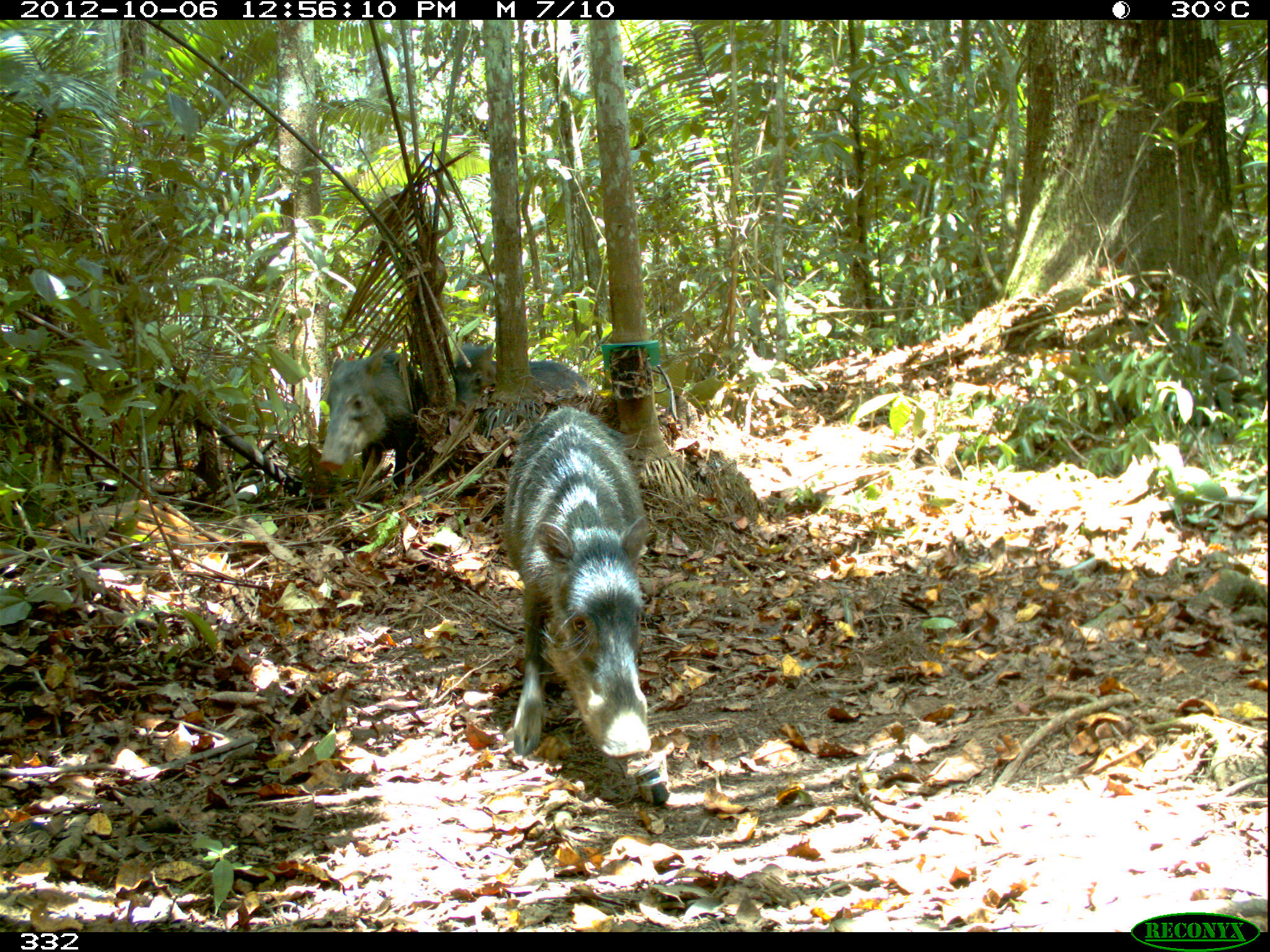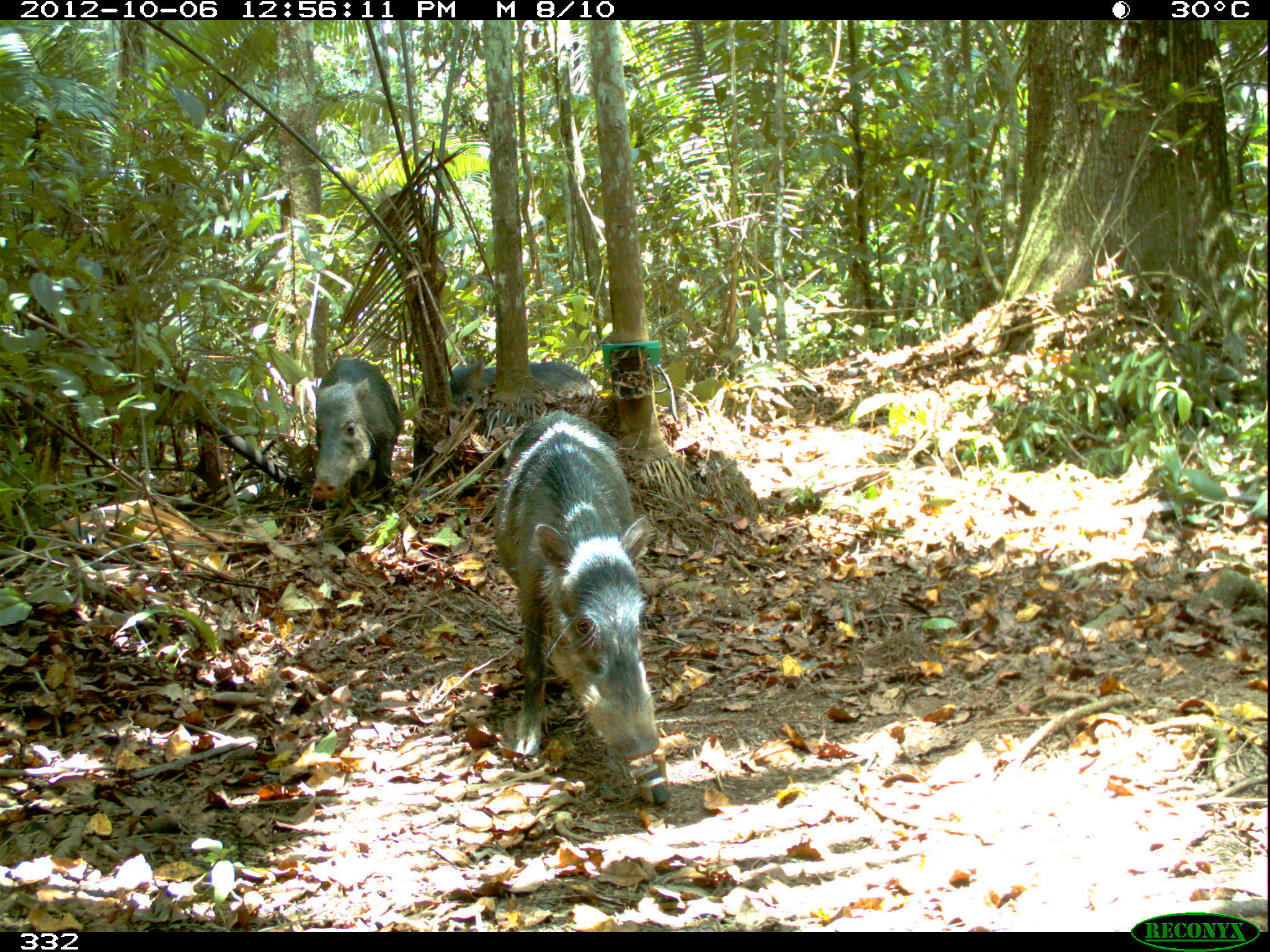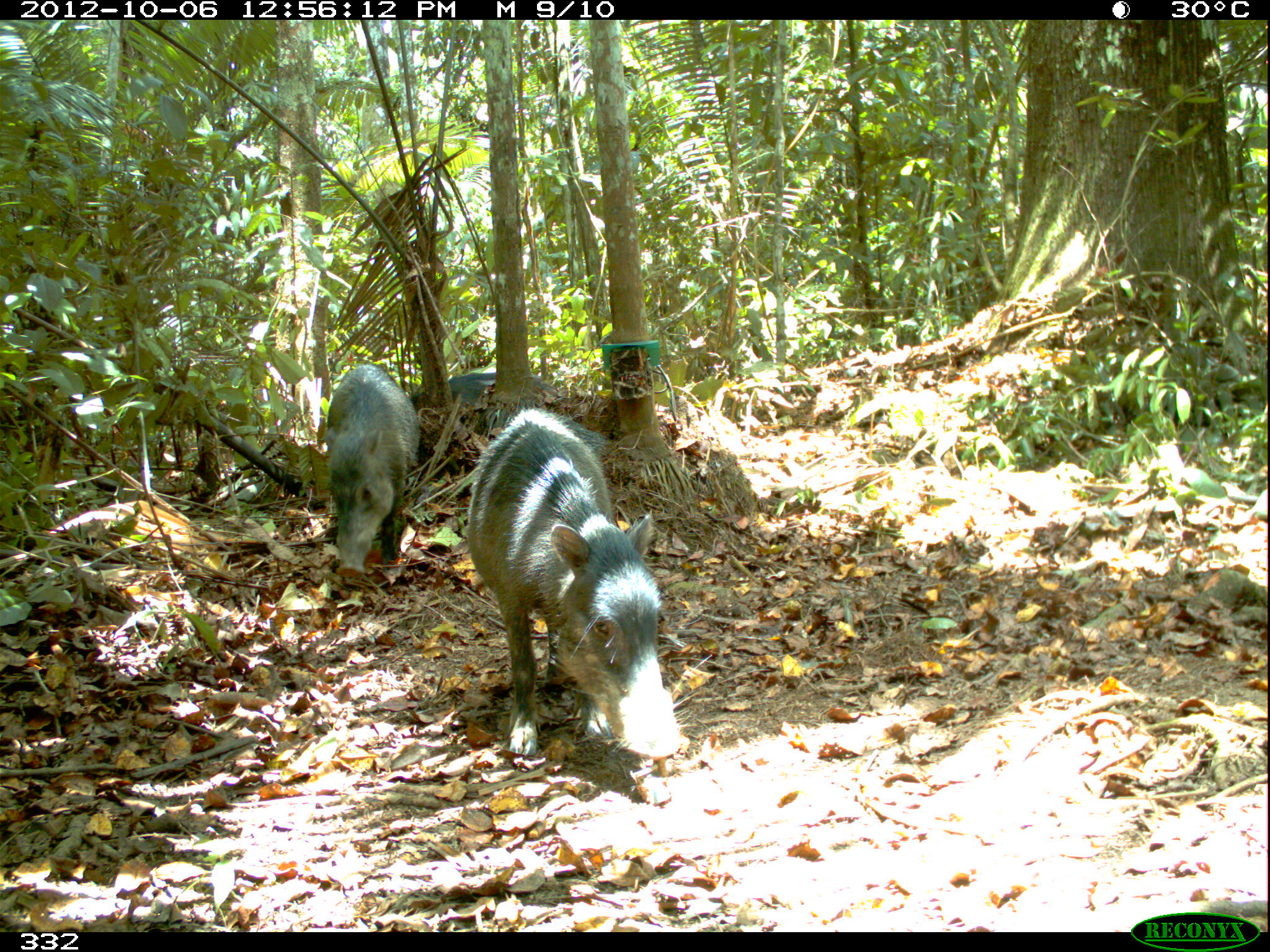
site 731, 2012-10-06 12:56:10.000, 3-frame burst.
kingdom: Animalia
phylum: Chordata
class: Mammalia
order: Artiodactyla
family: Tayassuidae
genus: Tayassu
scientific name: Tayassu pecari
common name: white-lipped peccary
Tayassu pecari (white-lipped peccary).